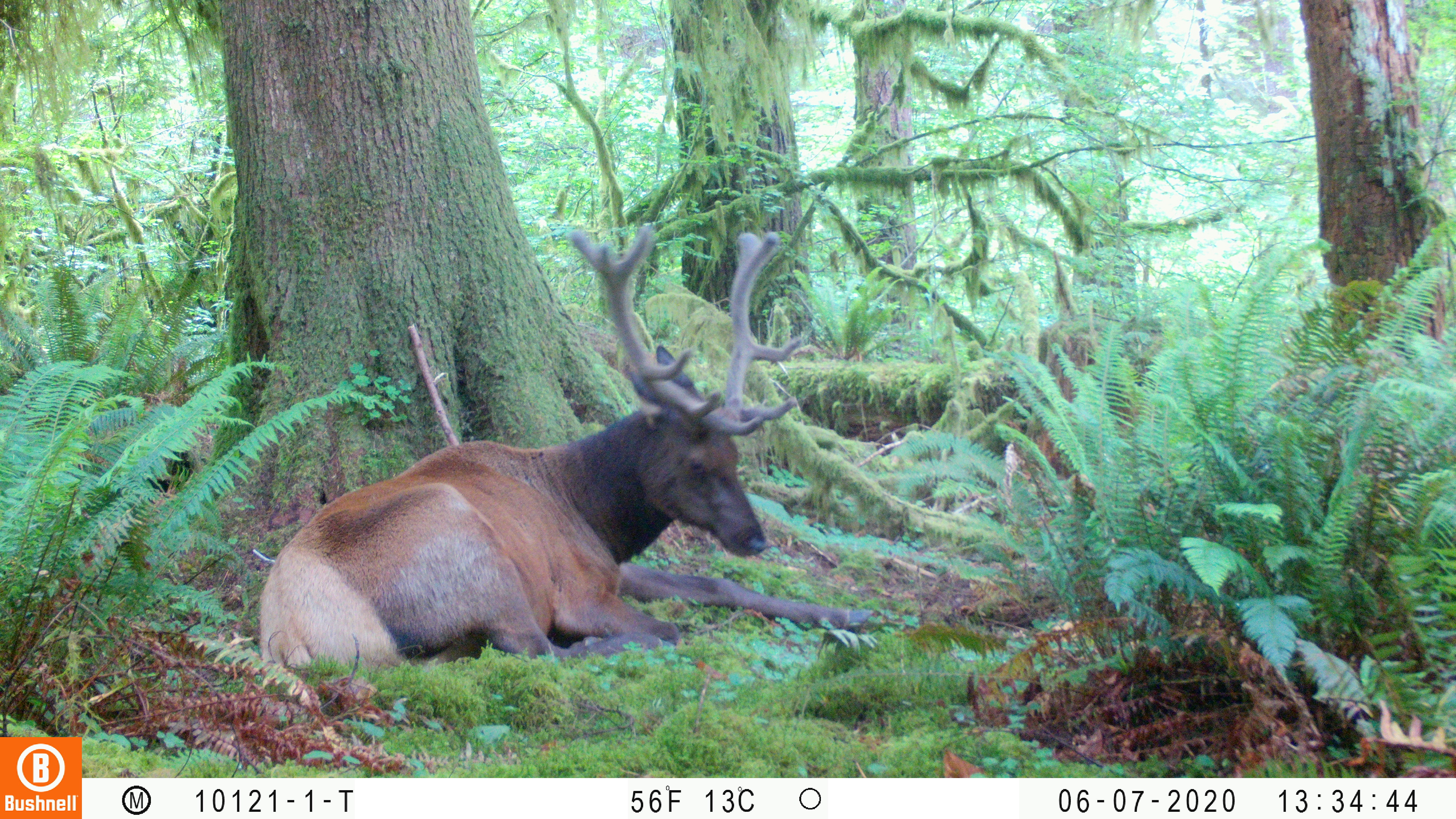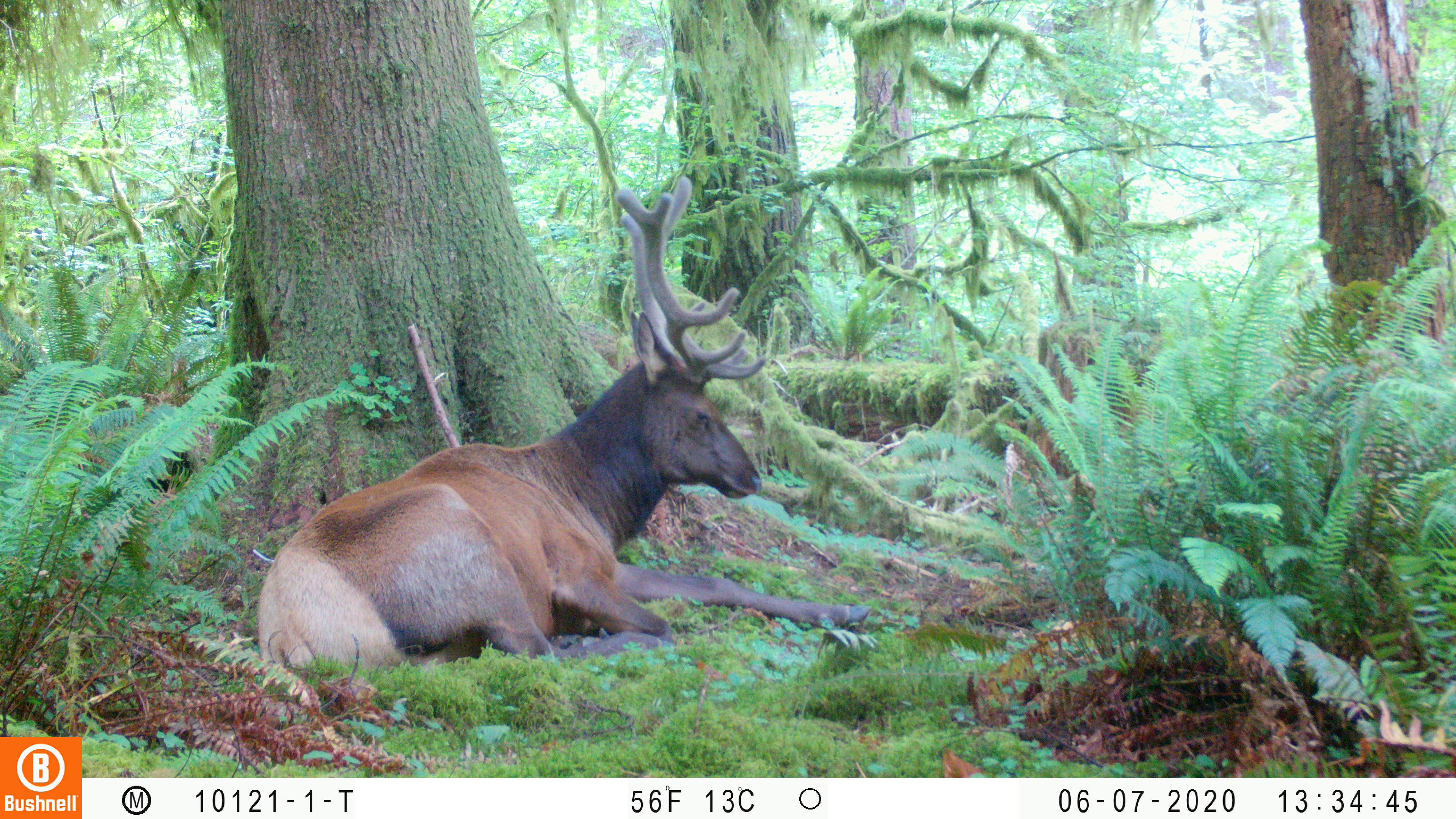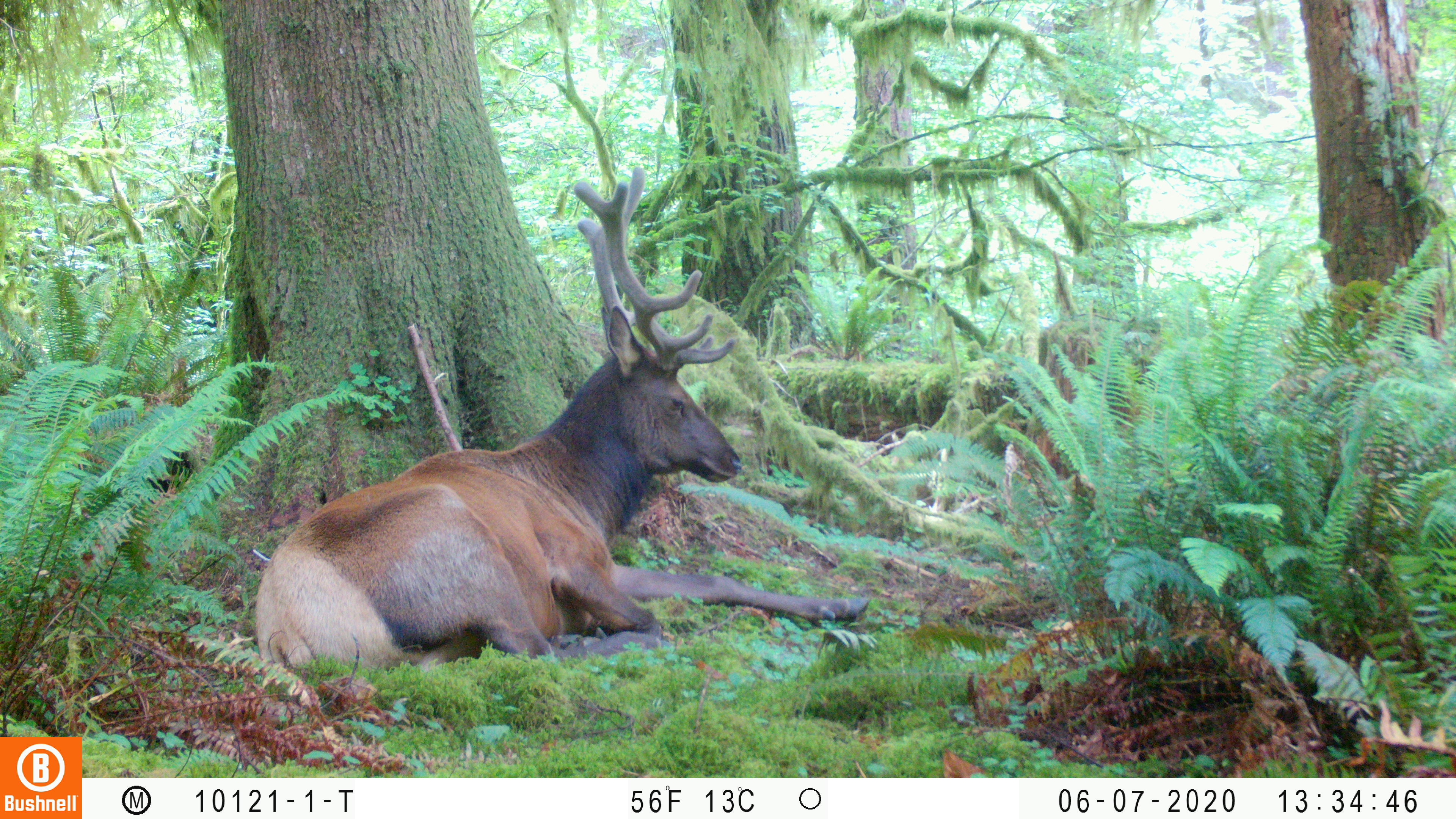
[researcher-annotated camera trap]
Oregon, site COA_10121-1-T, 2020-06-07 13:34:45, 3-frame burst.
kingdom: Animalia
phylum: Chordata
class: Mammalia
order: Artiodactyla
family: Cervidae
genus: Cervus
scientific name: Cervus canadensis roosevelti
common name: roosevelt elk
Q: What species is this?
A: Roosevelt elk (Cervus canadensis roosevelti).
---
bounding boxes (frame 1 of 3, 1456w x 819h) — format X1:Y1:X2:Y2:
roosevelt elk: 253:217:888:674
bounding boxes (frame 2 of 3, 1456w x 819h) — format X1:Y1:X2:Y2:
roosevelt elk: 258:169:884:681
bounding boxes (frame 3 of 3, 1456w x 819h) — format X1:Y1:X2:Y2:
roosevelt elk: 256:162:874:691